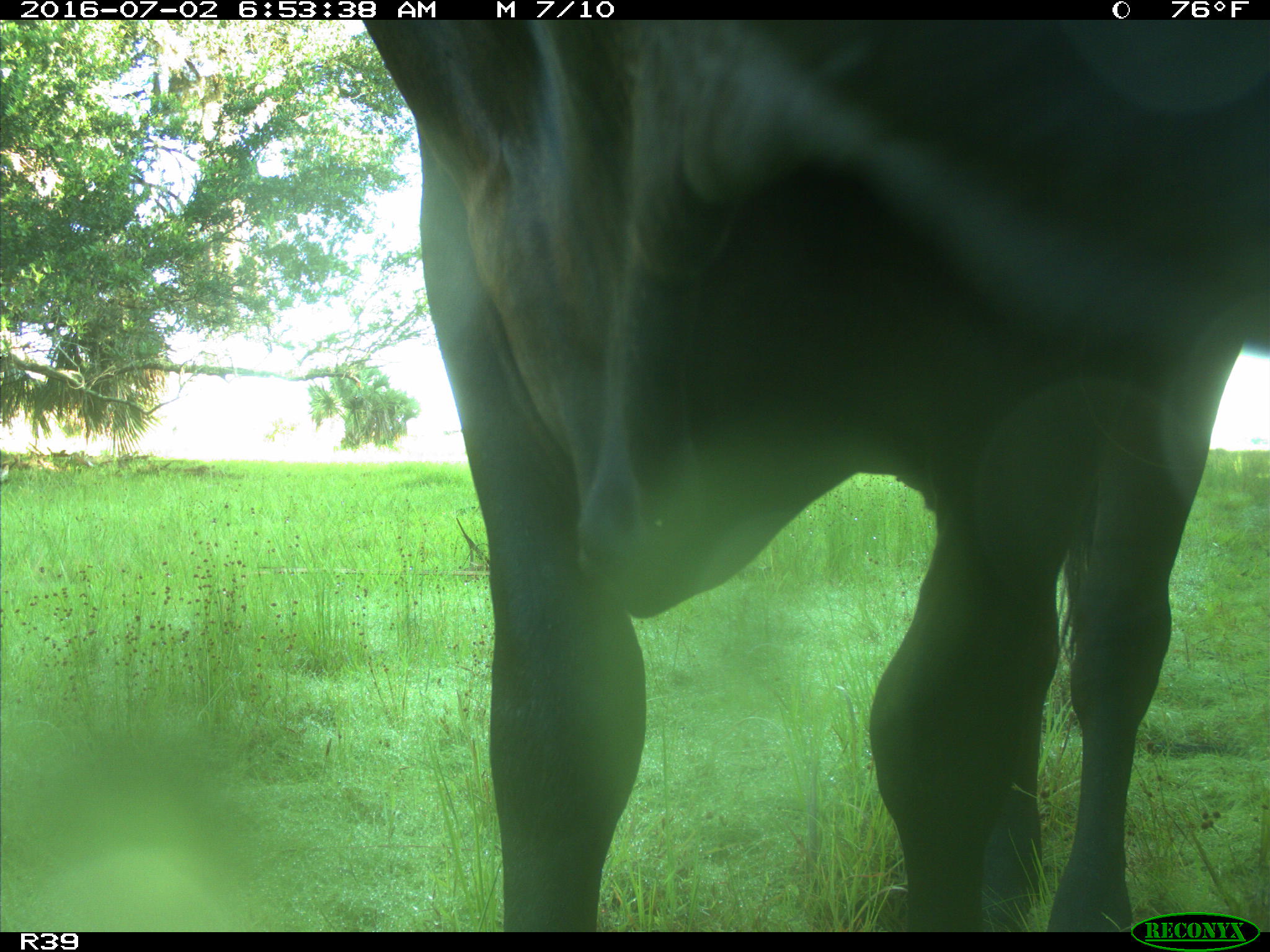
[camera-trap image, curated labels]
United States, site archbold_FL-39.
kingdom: Animalia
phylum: Chordata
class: Mammalia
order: Artiodactyla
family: Bovidae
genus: Bos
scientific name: Bos taurus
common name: domestic cow